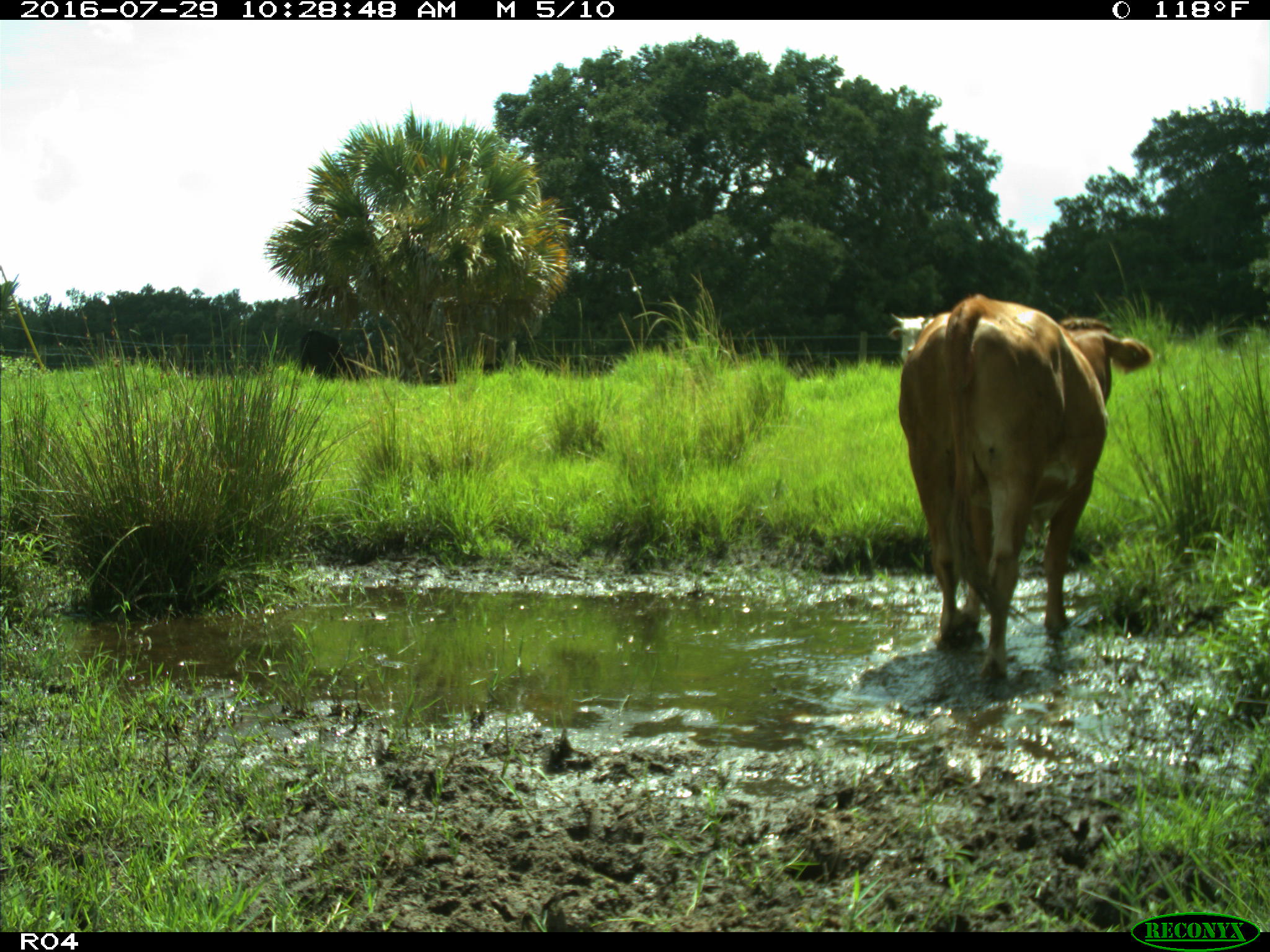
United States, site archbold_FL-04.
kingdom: Animalia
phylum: Chordata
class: Mammalia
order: Artiodactyla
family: Bovidae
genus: Bos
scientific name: Bos taurus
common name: domestic cow